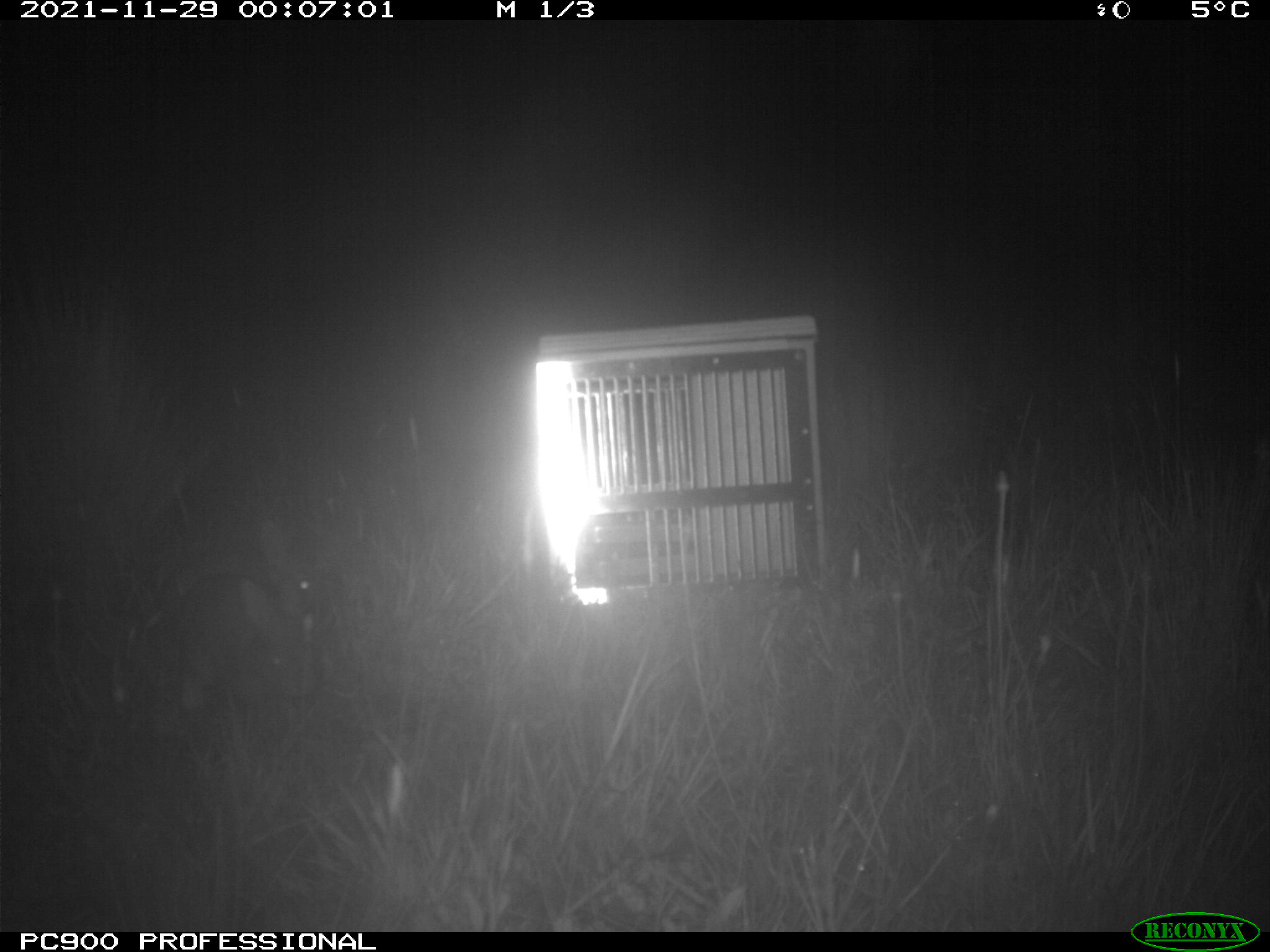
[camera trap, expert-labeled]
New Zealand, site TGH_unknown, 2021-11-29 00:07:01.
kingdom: Animalia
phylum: Chordata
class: Mammalia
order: Lagomorpha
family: Leporidae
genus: Oryctolagus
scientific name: Oryctolagus cuniculus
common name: european rabbit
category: rabbit